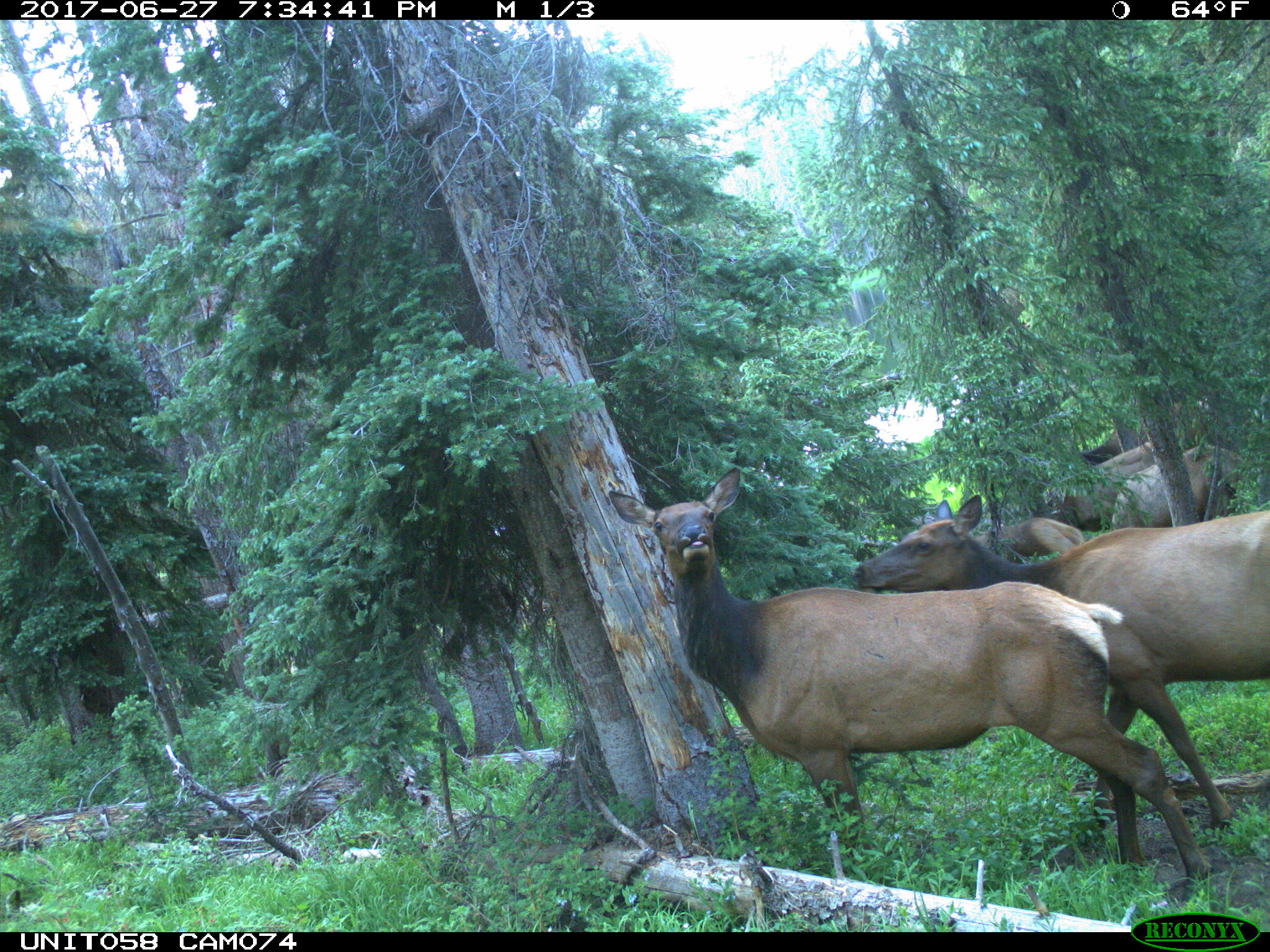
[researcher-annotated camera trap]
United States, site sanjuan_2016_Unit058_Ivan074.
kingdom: Animalia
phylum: Chordata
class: Mammalia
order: Artiodactyla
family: Cervidae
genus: Cervus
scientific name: Cervus elaphus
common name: red deer